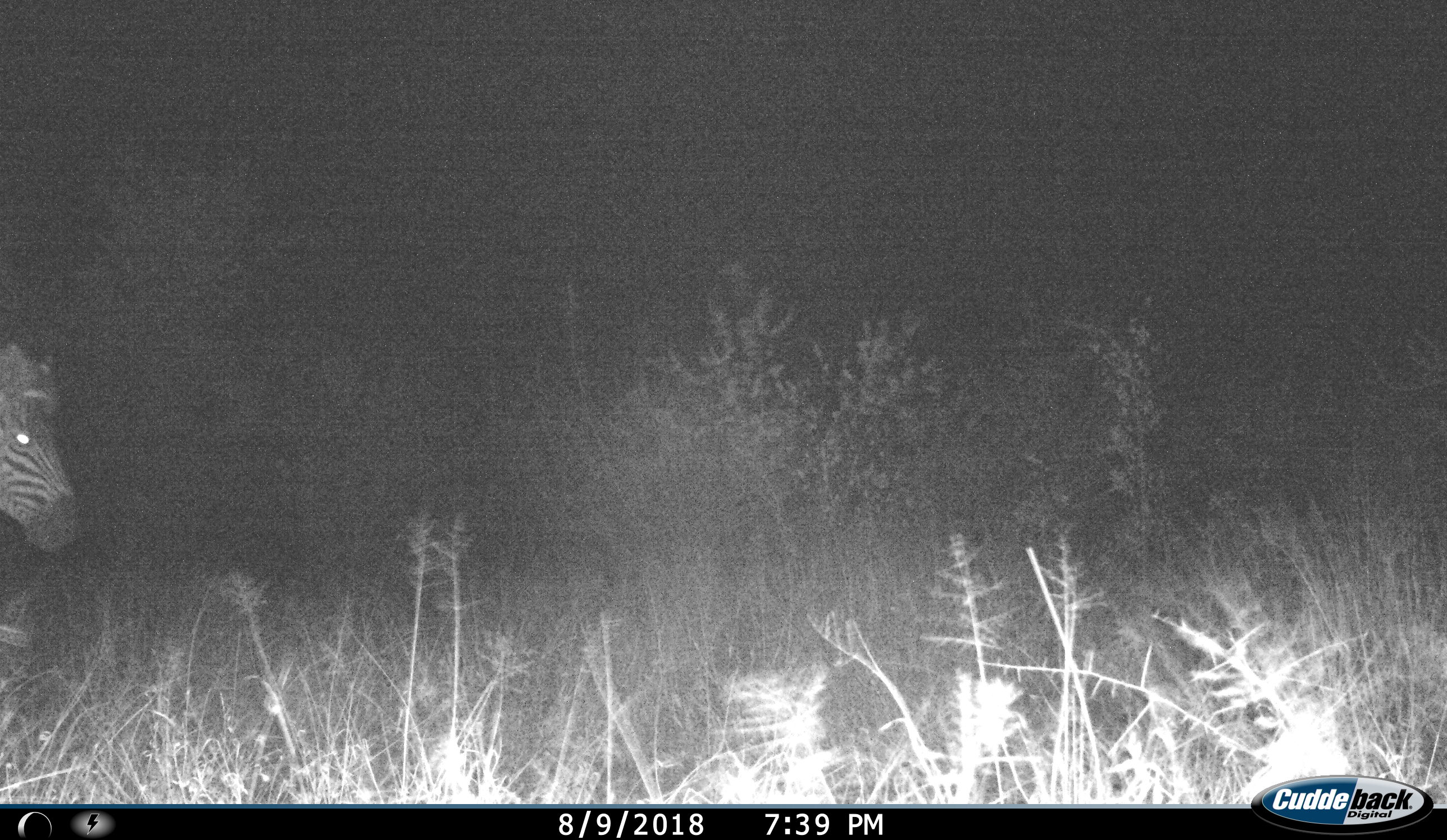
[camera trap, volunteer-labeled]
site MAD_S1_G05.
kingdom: Animalia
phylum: Chordata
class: Mammalia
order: Perissodactyla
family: Equidae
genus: Equus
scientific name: Equus quagga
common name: plains zebra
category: zebraplains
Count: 1.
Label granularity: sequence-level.